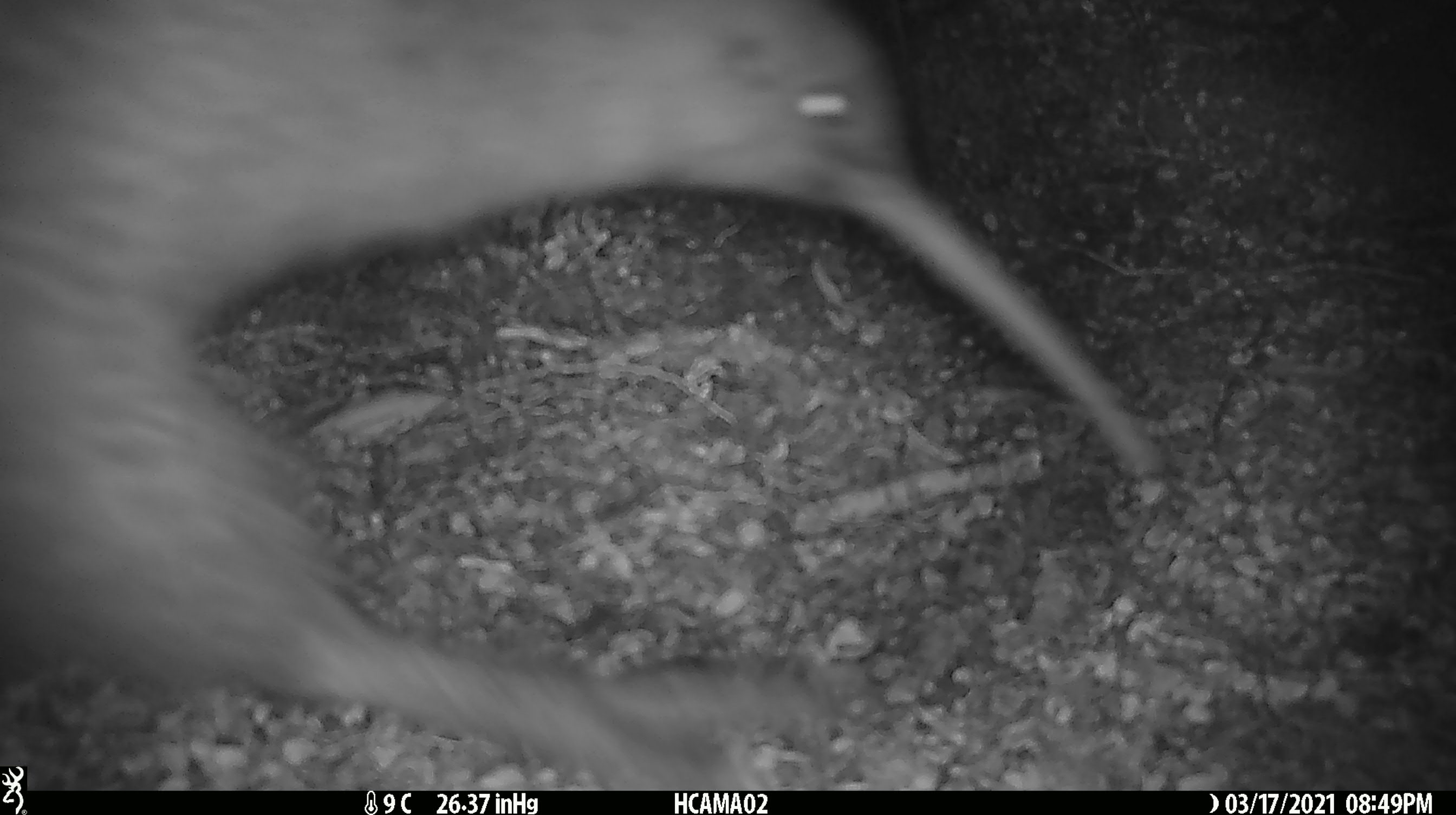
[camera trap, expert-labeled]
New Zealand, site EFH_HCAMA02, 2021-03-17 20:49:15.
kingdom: Animalia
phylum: Chordata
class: Aves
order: Apterygiformes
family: Apterygidae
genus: Apteryx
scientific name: Apteryx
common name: kiwi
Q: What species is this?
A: Kiwi (Apteryx).